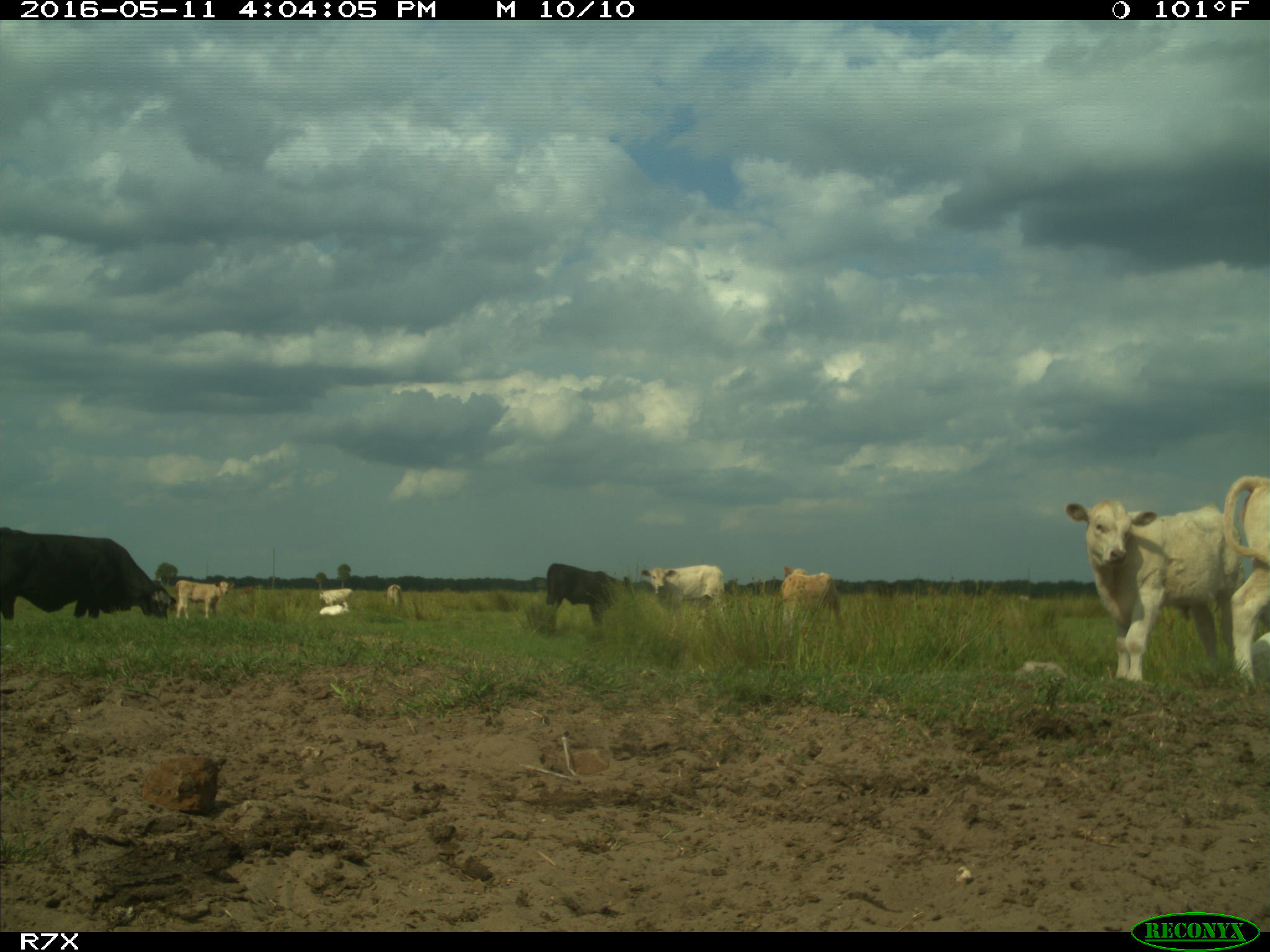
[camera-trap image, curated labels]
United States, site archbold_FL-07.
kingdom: Animalia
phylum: Chordata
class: Mammalia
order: Artiodactyla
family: Bovidae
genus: Bos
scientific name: Bos taurus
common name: domestic cow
Bos taurus (domestic cow).